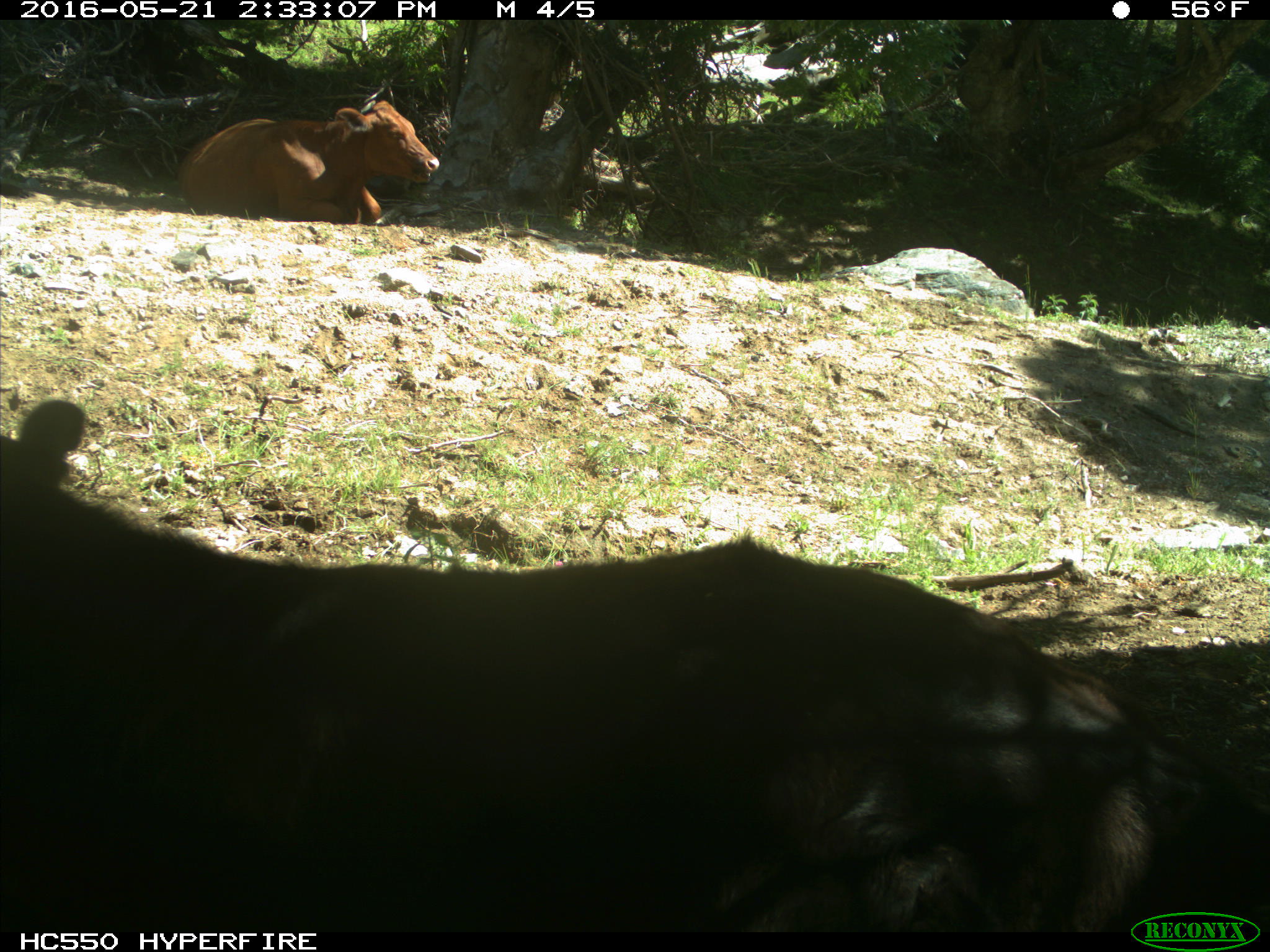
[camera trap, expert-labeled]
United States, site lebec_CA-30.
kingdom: Animalia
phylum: Chordata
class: Mammalia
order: Artiodactyla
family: Bovidae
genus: Bos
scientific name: Bos taurus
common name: domestic cow